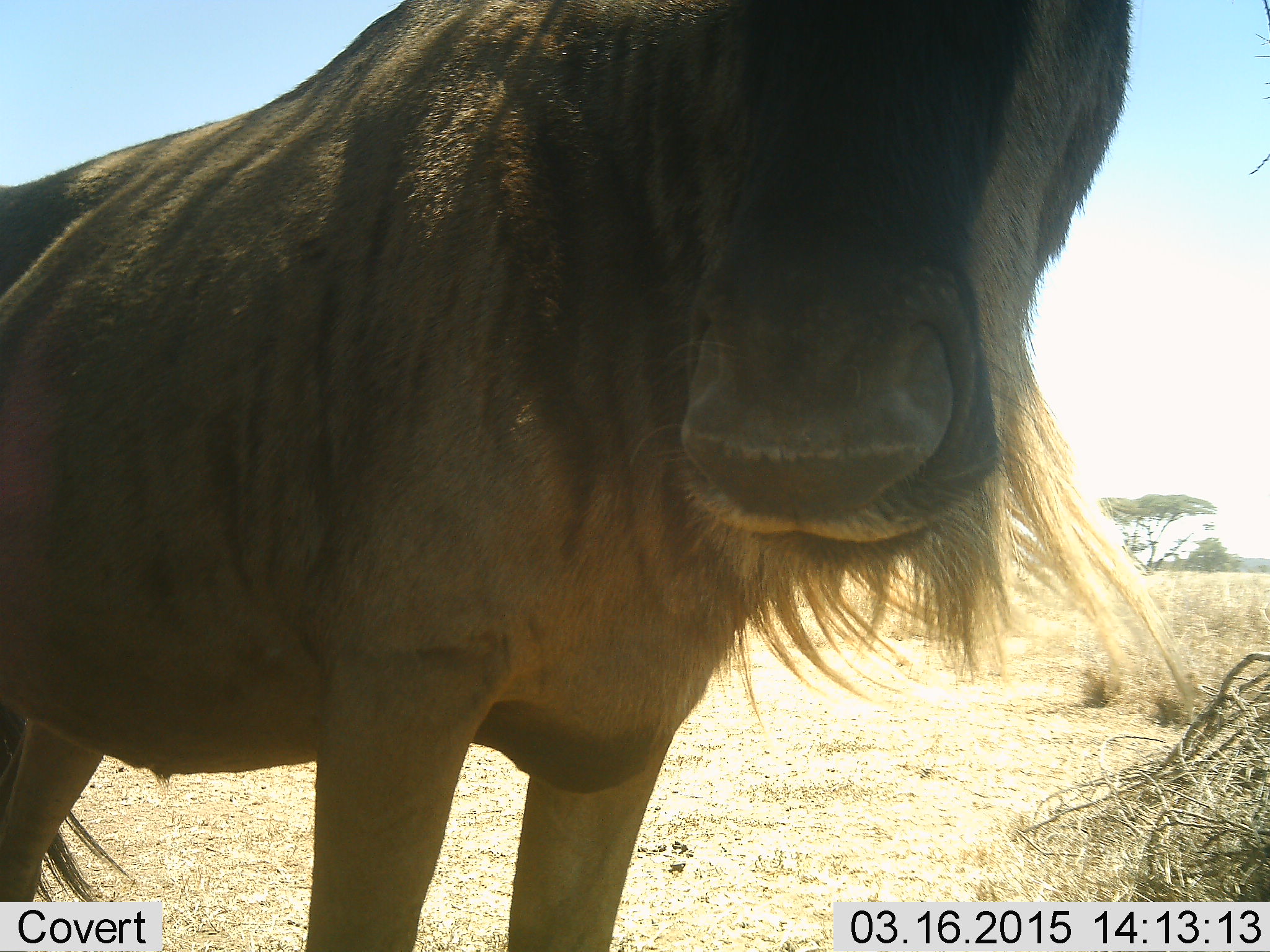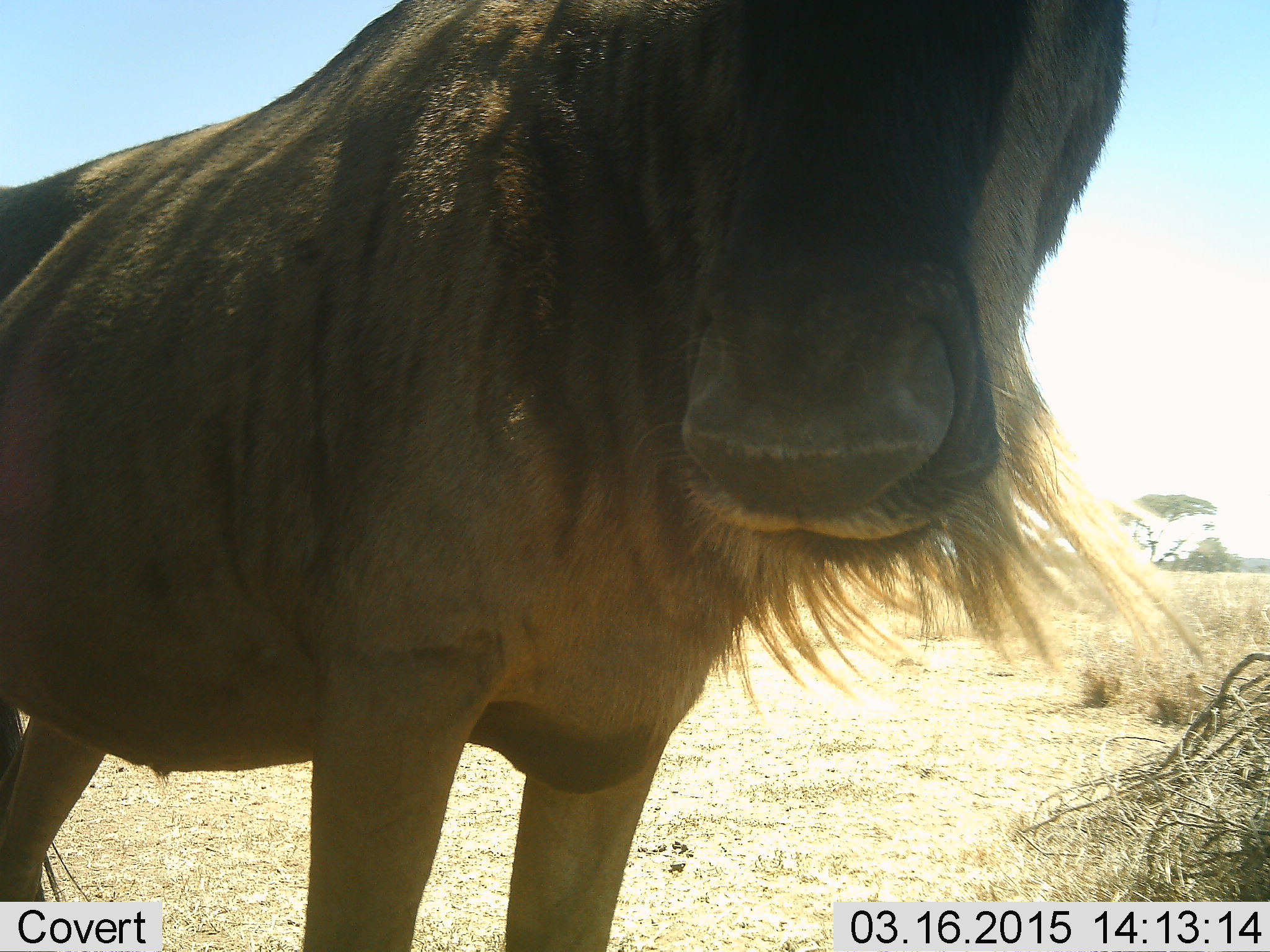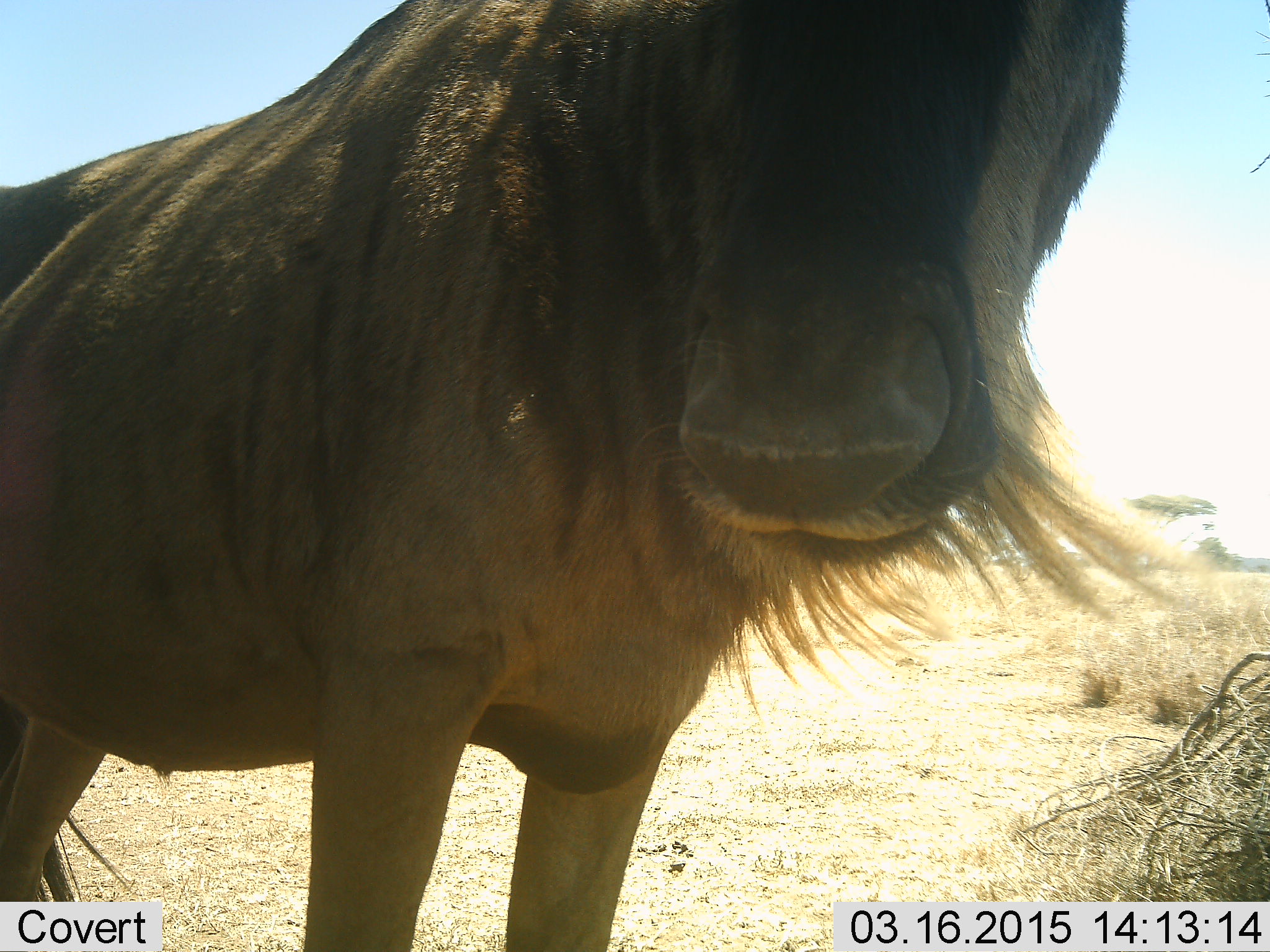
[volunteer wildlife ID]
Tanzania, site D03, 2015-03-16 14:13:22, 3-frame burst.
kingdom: Animalia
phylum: Chordata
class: Mammalia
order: Artiodactyla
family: Bovidae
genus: Connochaetes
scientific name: Connochaetes taurinus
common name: blue wildebeest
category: wildebeest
Wildebeest (blue wildebeest) (Connochaetes taurinus), count 1. Behavior (volunteer vote fractions): standing 80%, resting 0%, moving 10%, interacting 10%. Young present (vote fraction): 0%. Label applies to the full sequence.